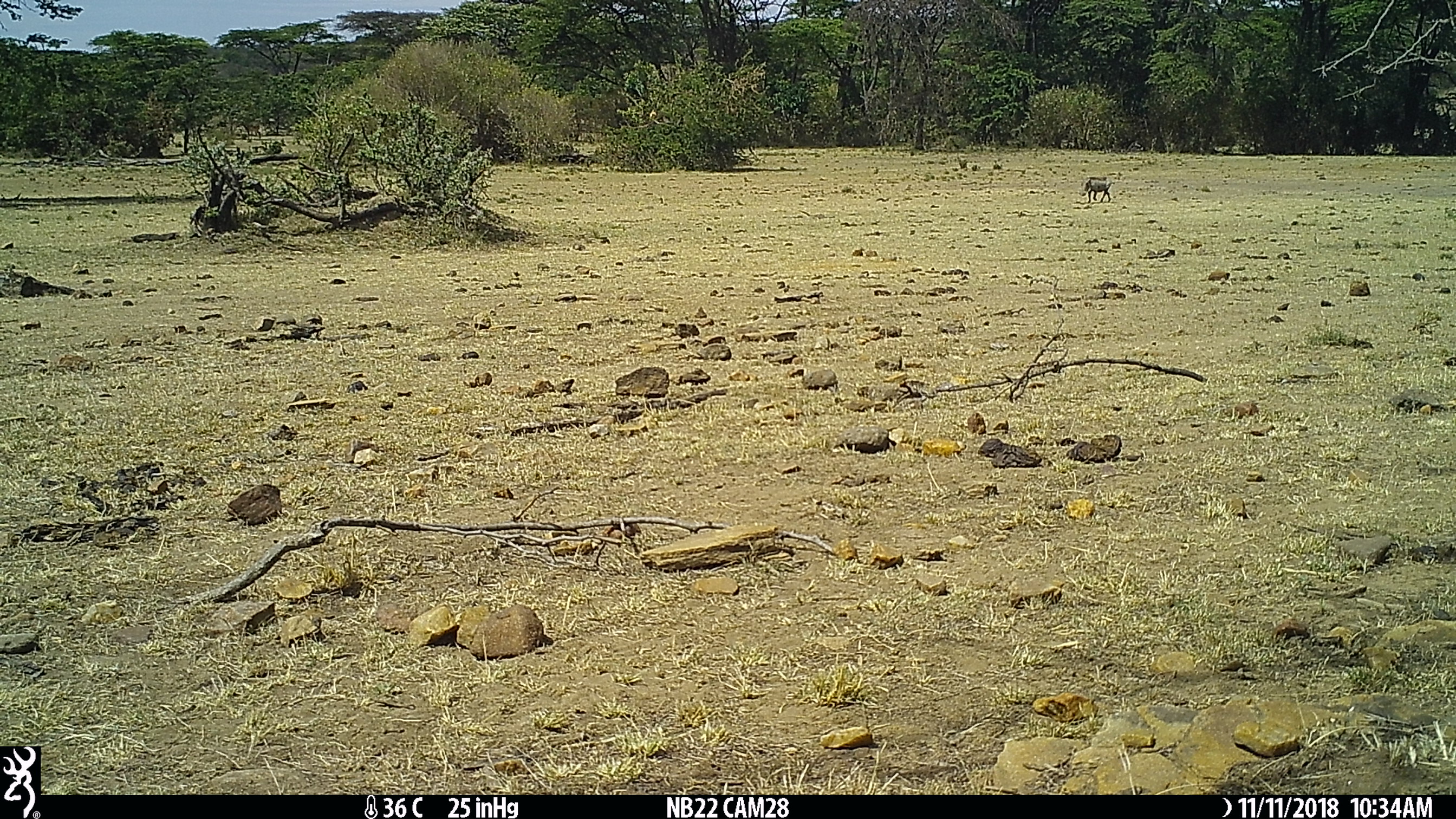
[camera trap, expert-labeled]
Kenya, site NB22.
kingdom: Animalia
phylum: Chordata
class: Mammalia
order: Artiodactyla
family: Suidae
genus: Phacochoerus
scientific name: Phacochoerus africanus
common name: common warthog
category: warthog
Warthog (common warthog) (Phacochoerus africanus).